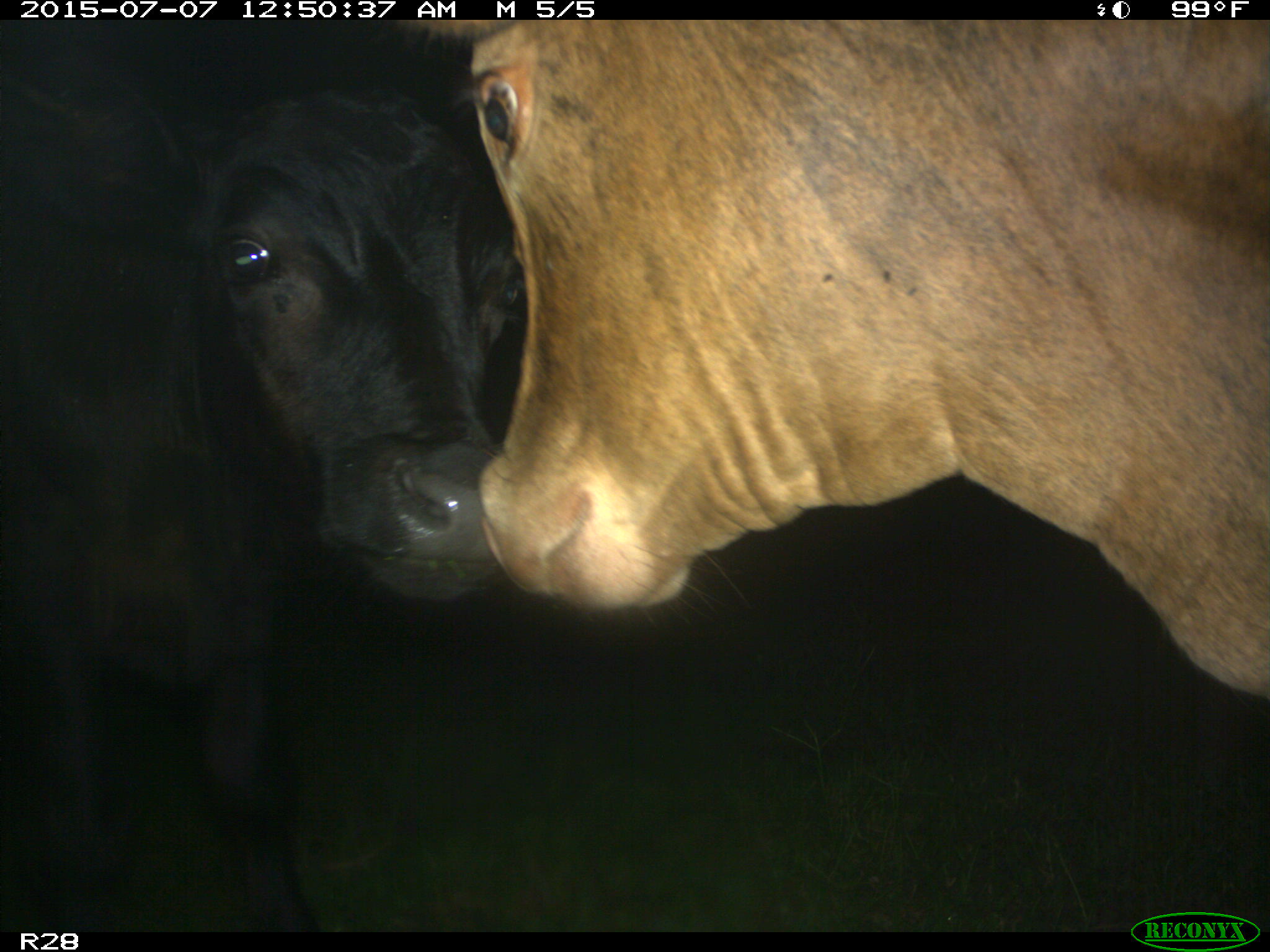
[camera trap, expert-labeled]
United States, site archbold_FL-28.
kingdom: Animalia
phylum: Chordata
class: Mammalia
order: Artiodactyla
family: Bovidae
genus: Bos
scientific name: Bos taurus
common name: domestic cow